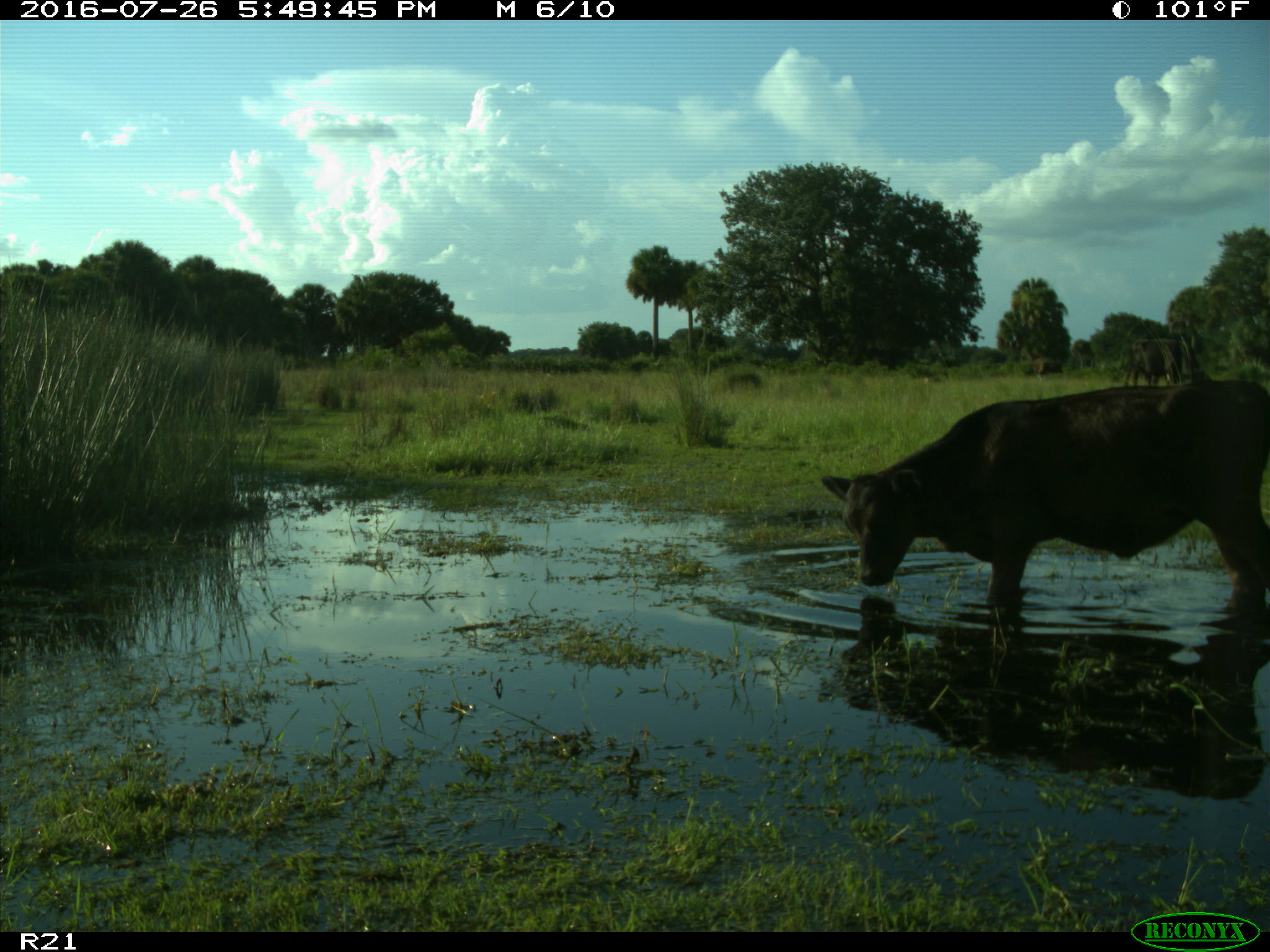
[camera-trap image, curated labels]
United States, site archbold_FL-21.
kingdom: Animalia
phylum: Chordata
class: Mammalia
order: Artiodactyla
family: Bovidae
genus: Bos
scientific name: Bos taurus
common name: domestic cow